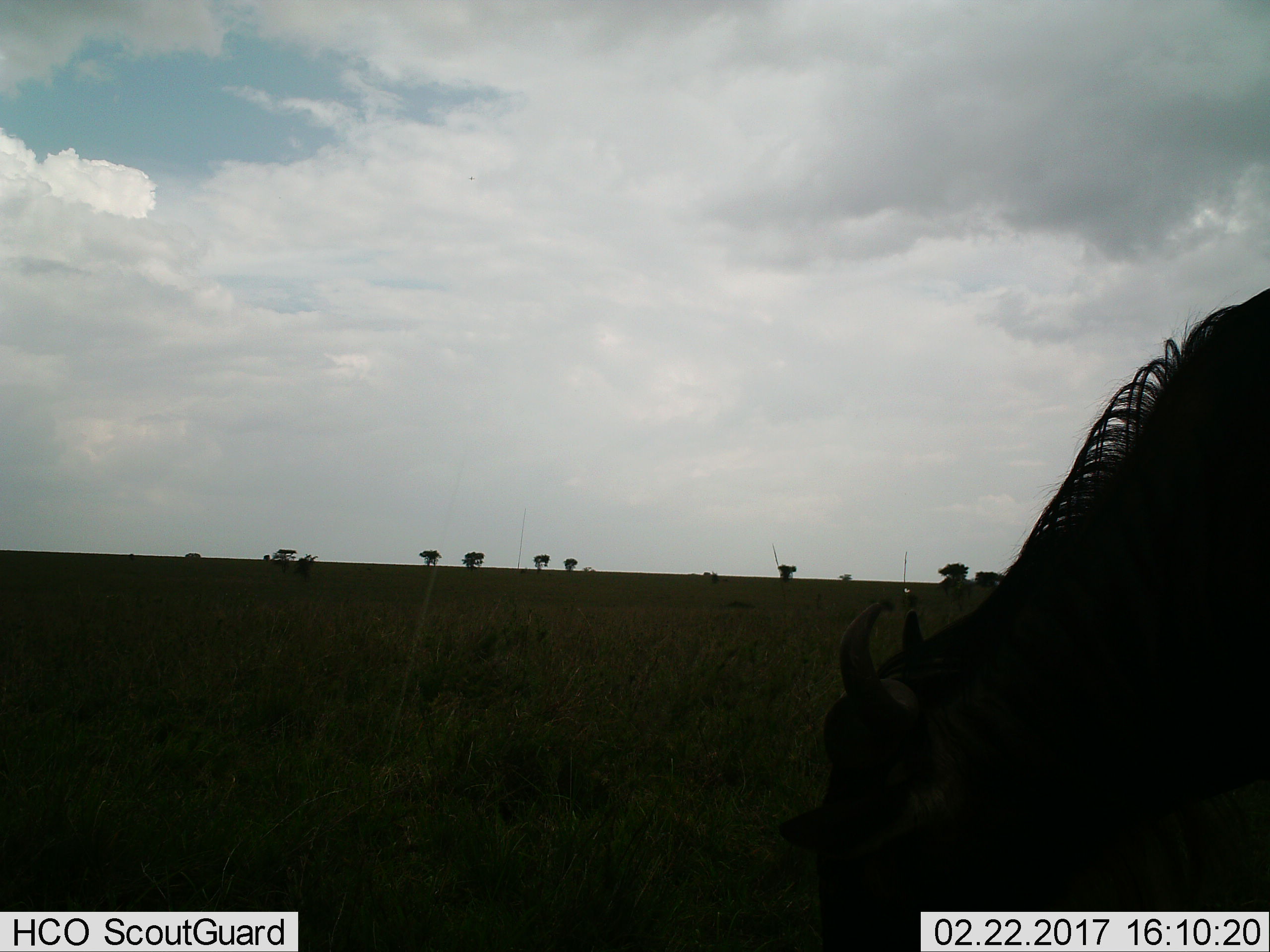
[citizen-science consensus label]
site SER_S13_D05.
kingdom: Animalia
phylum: Chordata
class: Mammalia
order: Artiodactyla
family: Bovidae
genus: Connochaetes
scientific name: Connochaetes taurinus taurinus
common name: blue wildebeest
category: wildebeestblue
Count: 1.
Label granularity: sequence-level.